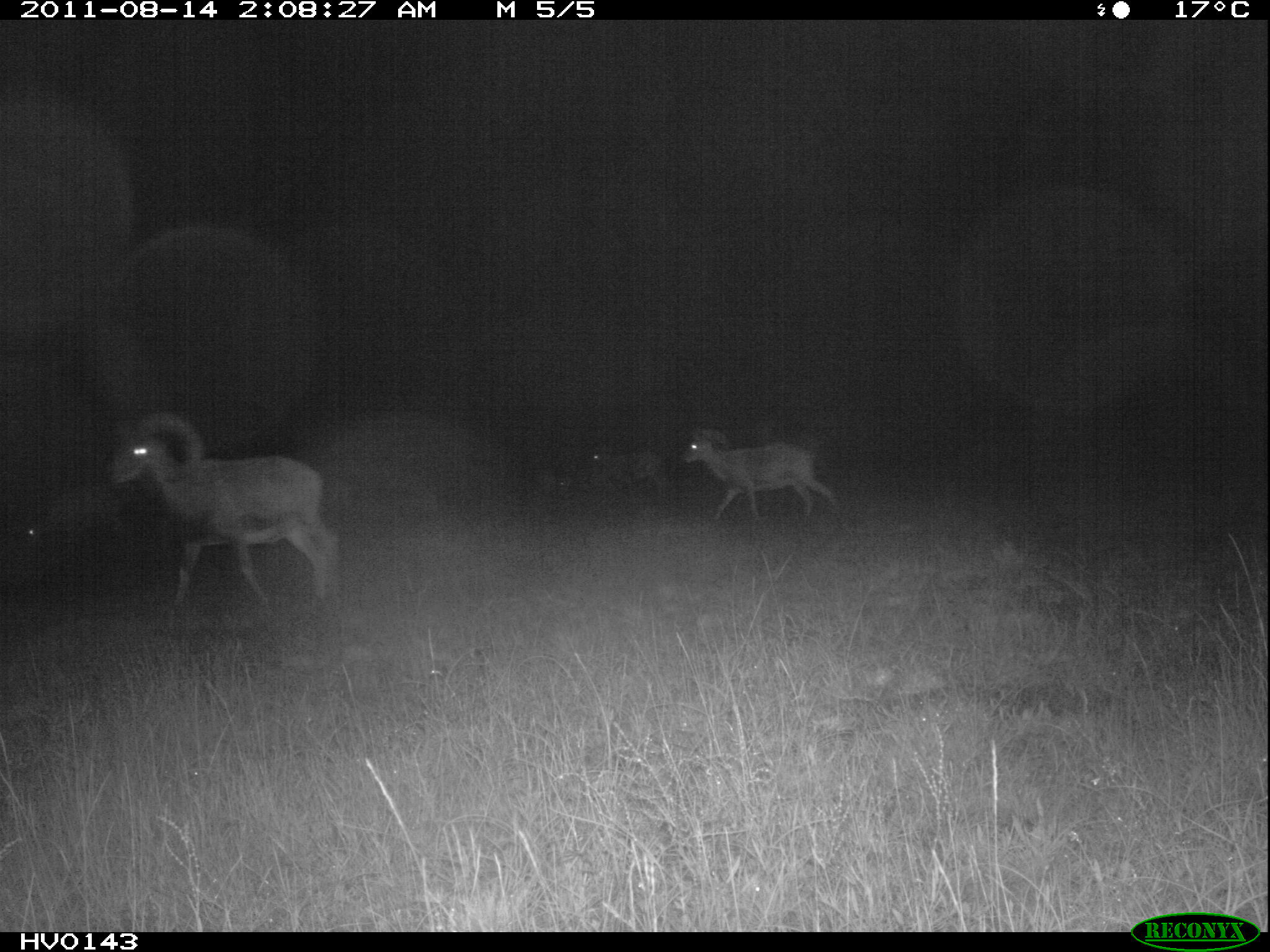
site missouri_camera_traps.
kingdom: Animalia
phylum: Chordata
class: Mammalia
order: Artiodactyla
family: Bovidae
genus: Ovis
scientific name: Ovis ammon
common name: mouflon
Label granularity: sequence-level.